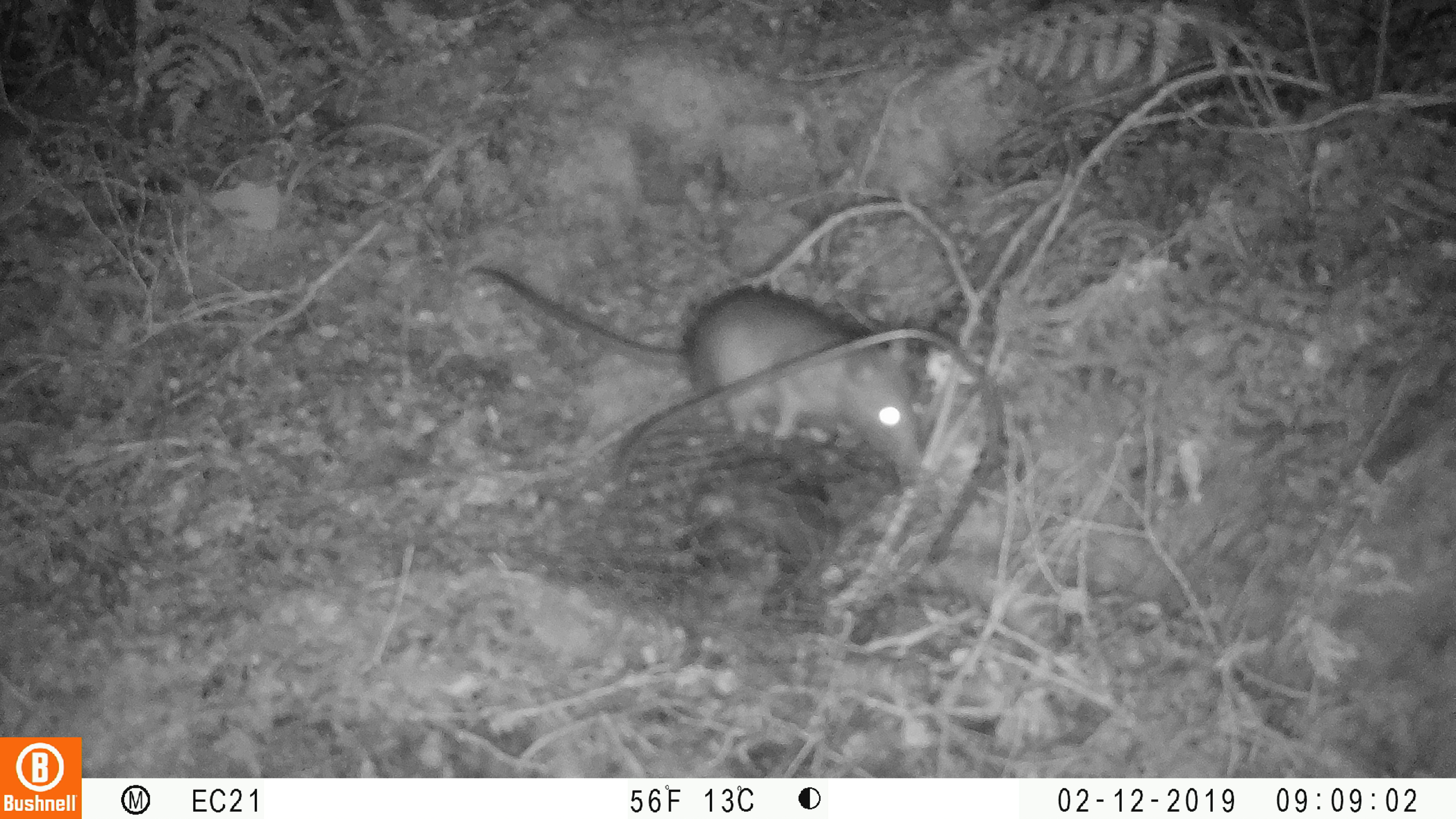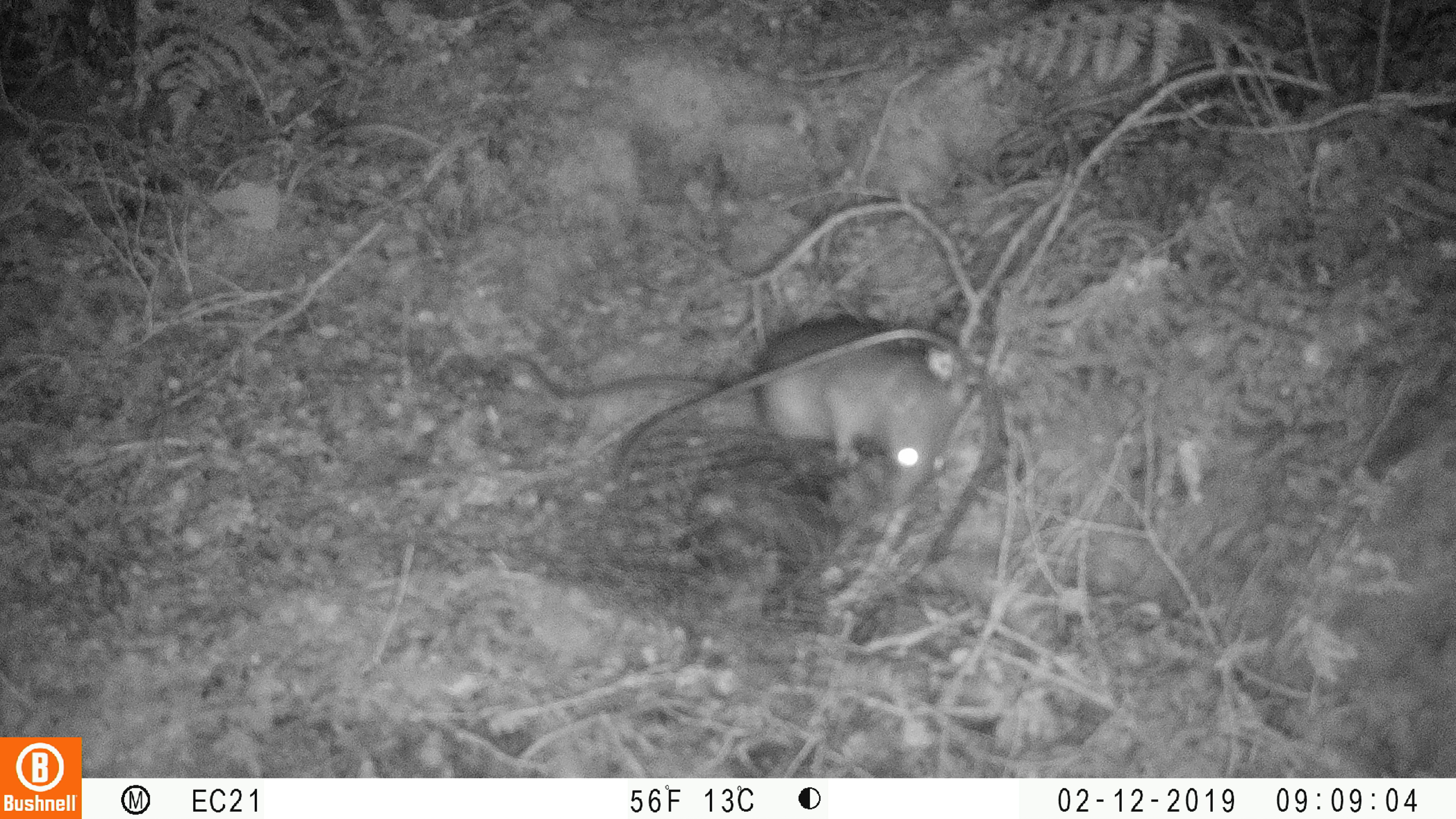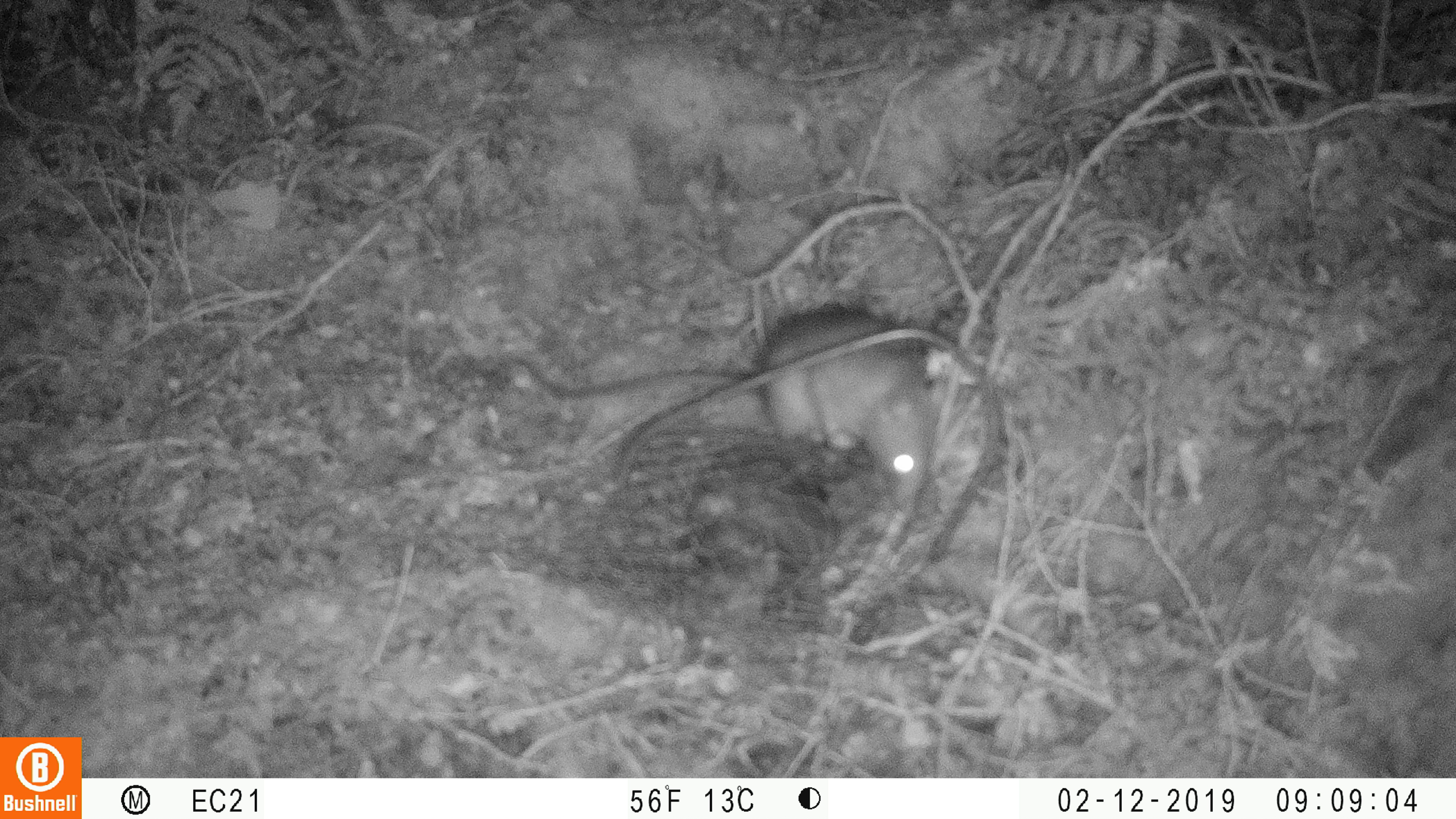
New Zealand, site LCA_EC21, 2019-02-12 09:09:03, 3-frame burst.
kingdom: Animalia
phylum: Chordata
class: Mammalia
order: Rodentia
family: Muridae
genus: Rattus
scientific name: Rattus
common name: rat